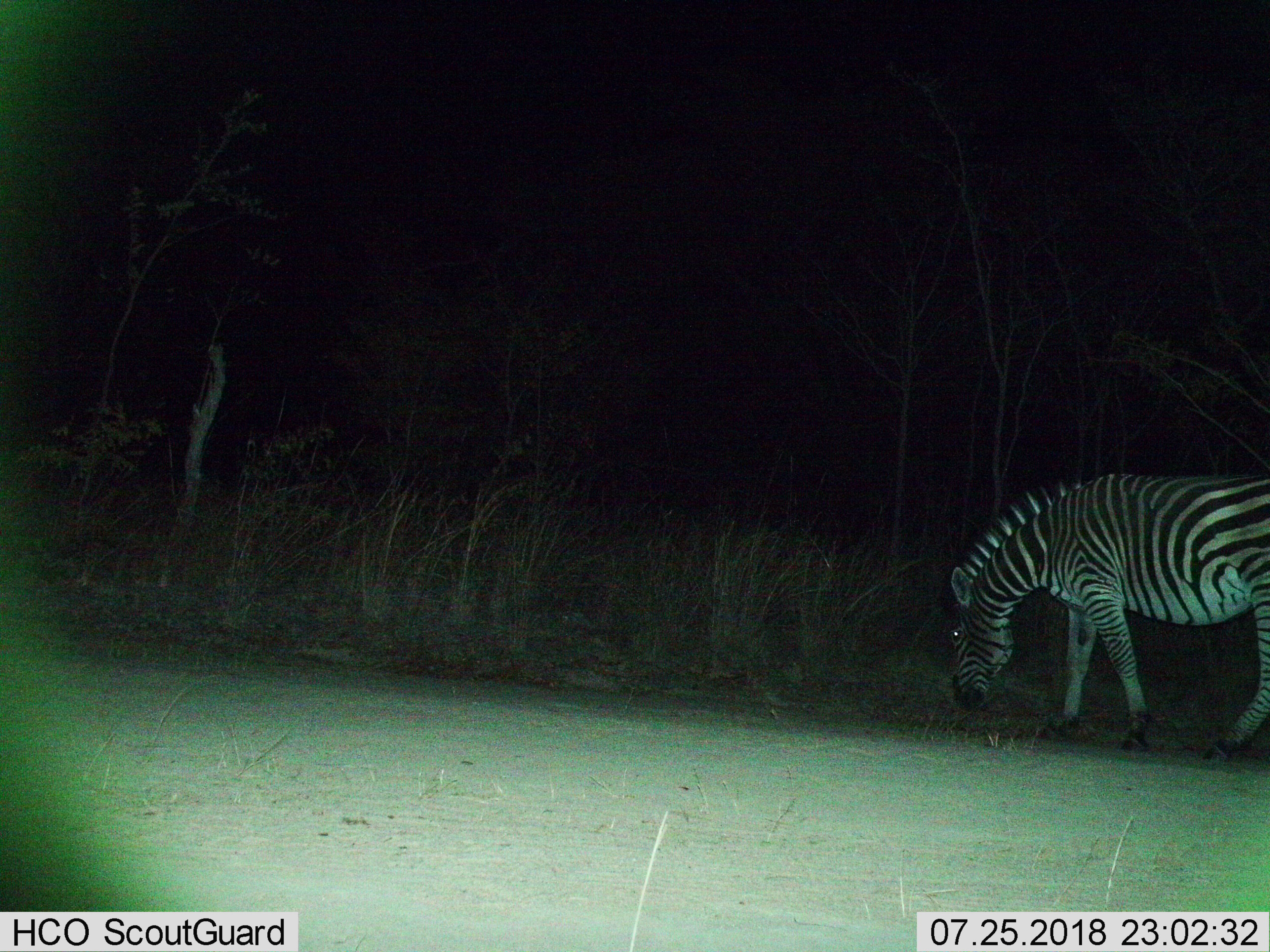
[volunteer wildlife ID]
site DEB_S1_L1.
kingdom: Animalia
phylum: Chordata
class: Mammalia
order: Perissodactyla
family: Equidae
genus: Equus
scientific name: Equus quagga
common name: plains zebra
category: zebraplains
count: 1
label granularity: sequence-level